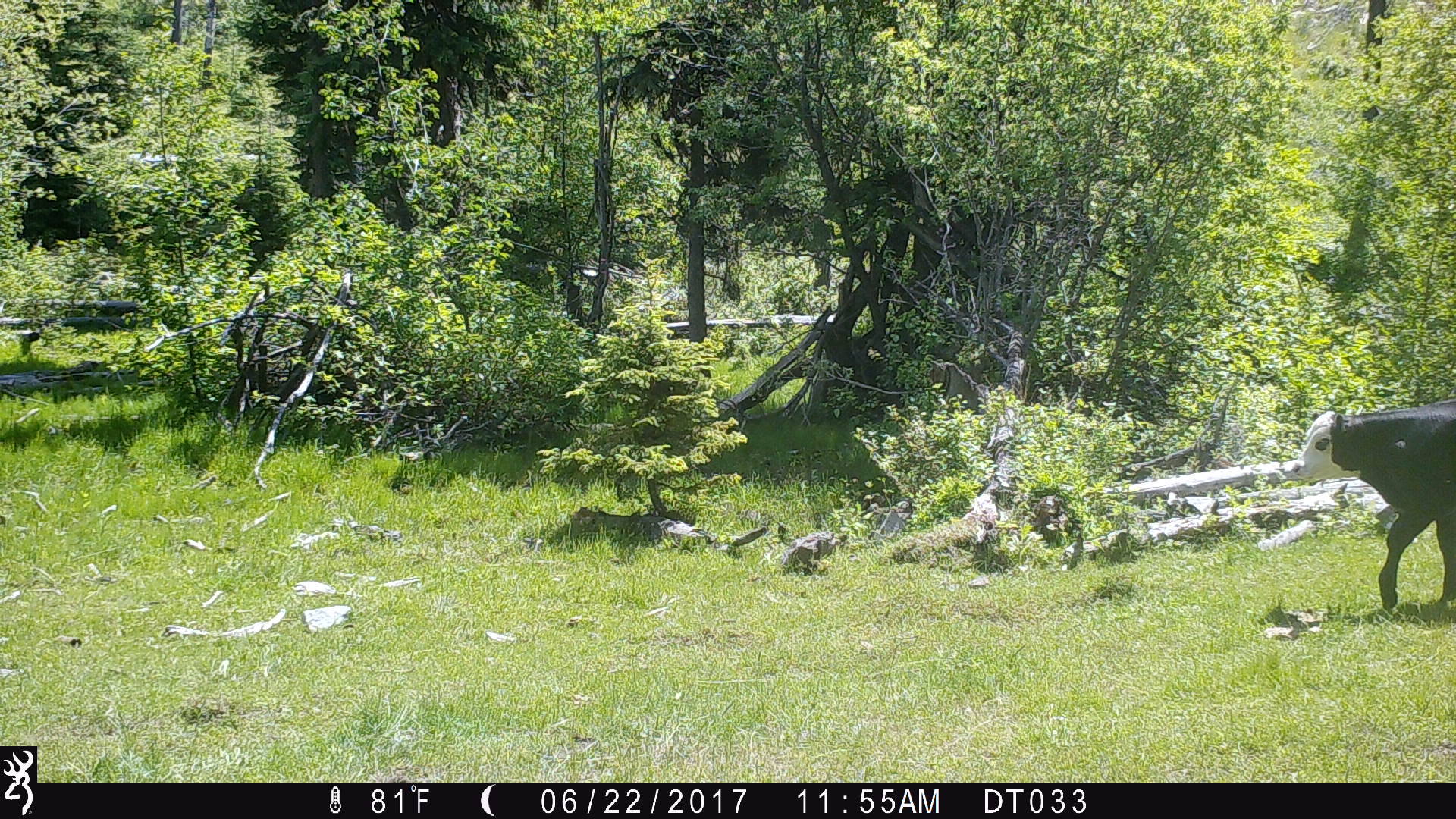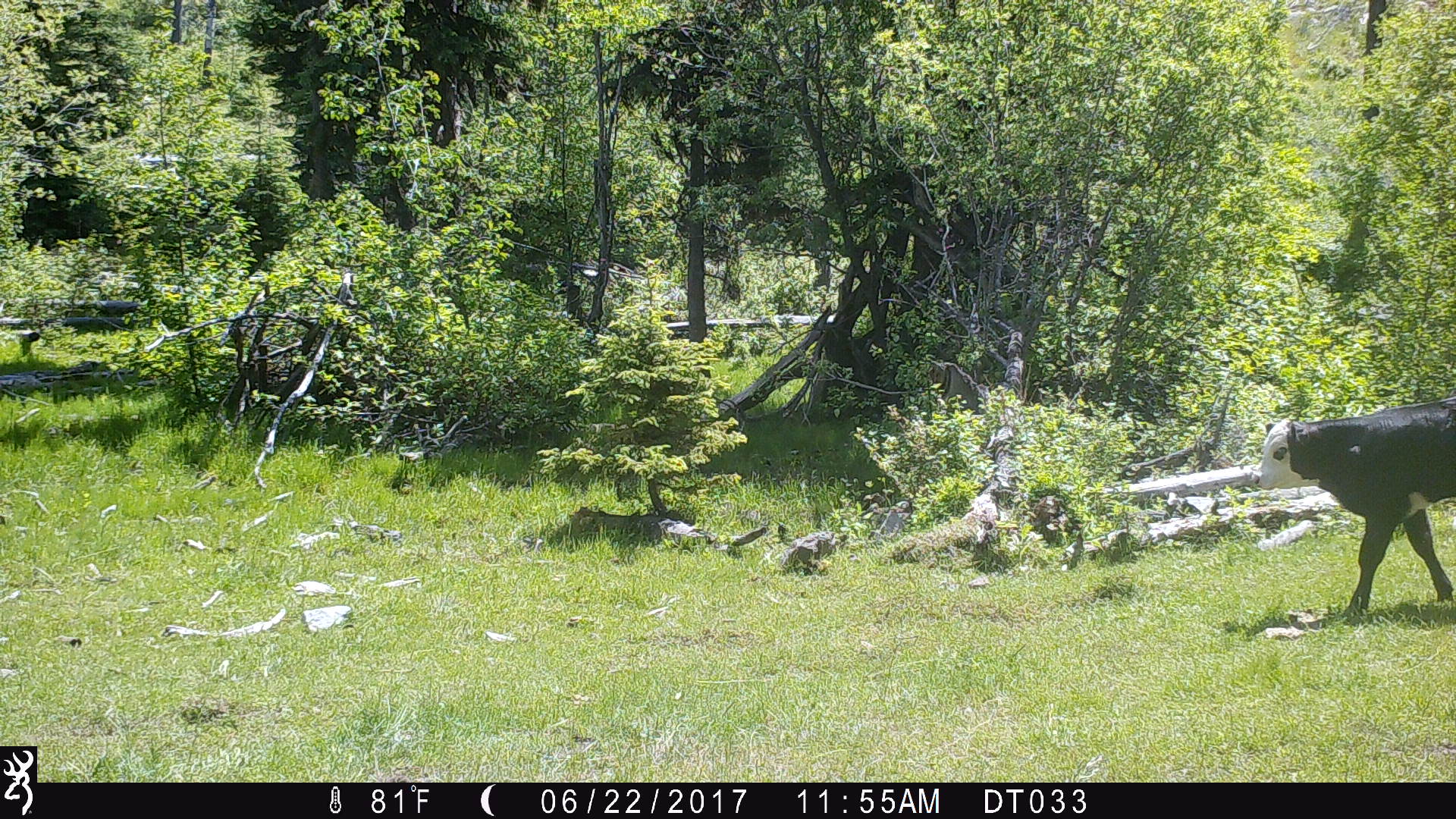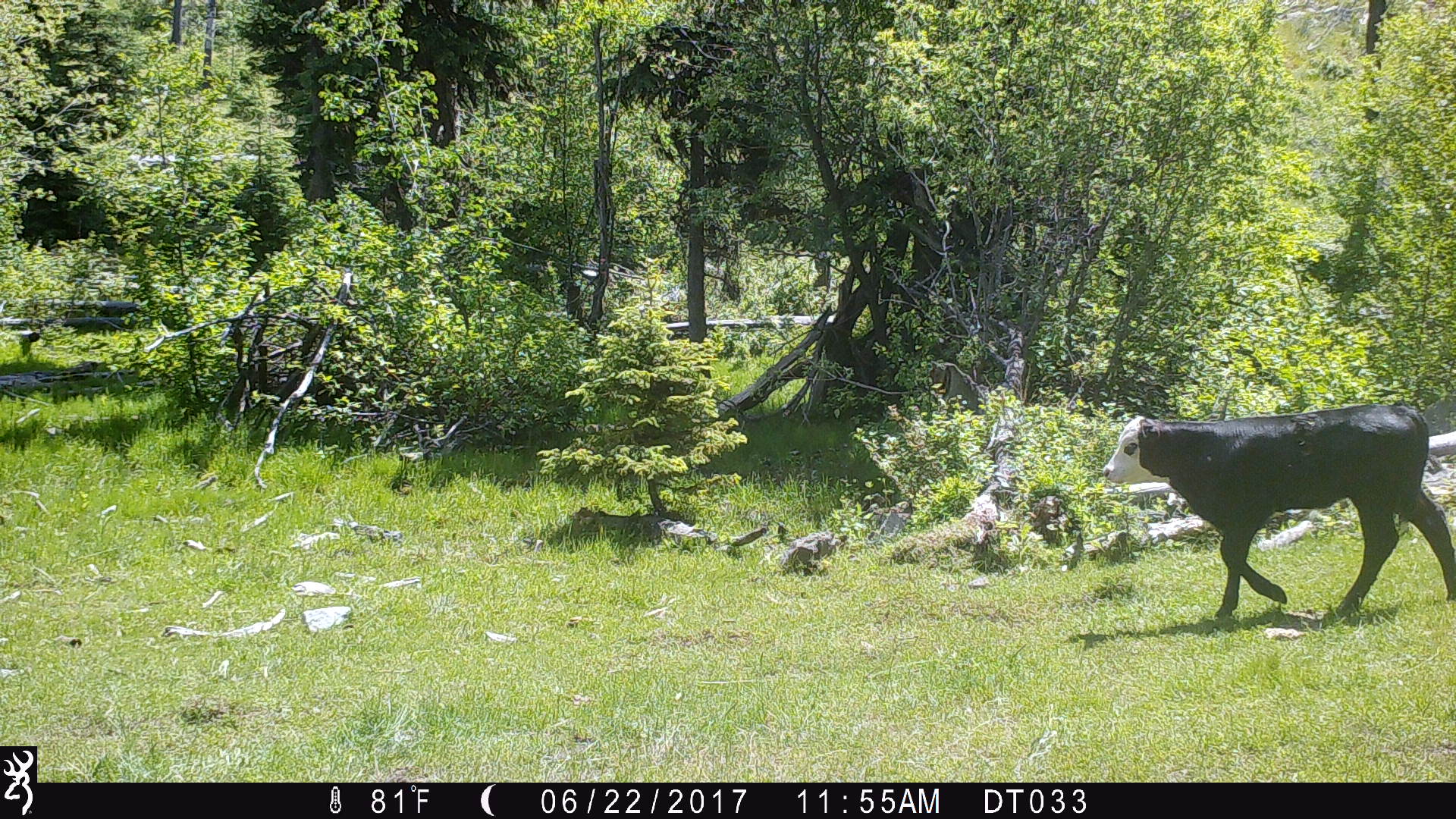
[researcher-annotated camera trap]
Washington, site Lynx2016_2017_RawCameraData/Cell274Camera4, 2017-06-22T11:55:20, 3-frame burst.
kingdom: Animalia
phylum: Chordata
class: Mammalia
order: Artiodactyla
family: Bovidae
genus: Bos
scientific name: Bos taurus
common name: domestic cattle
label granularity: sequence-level